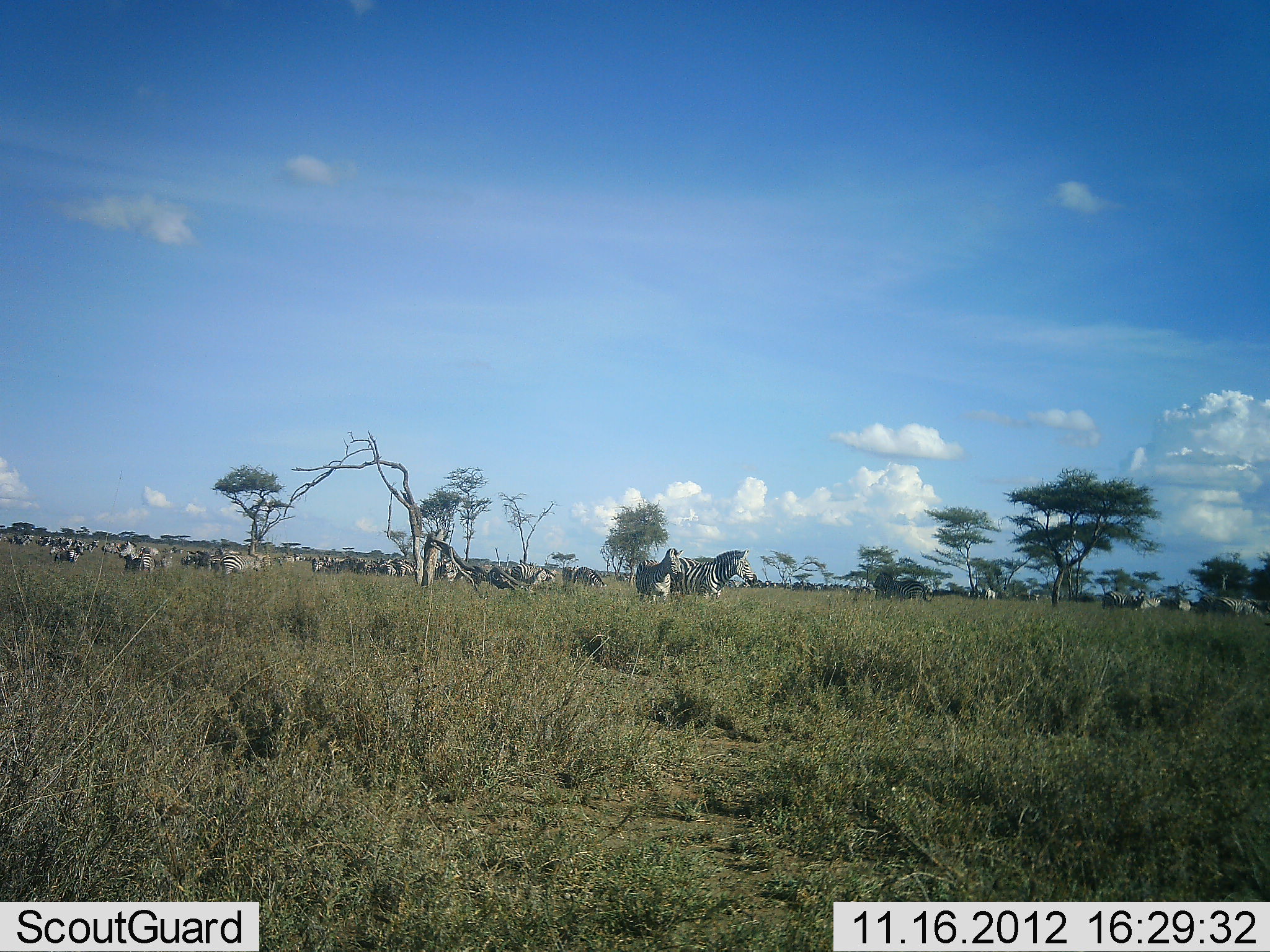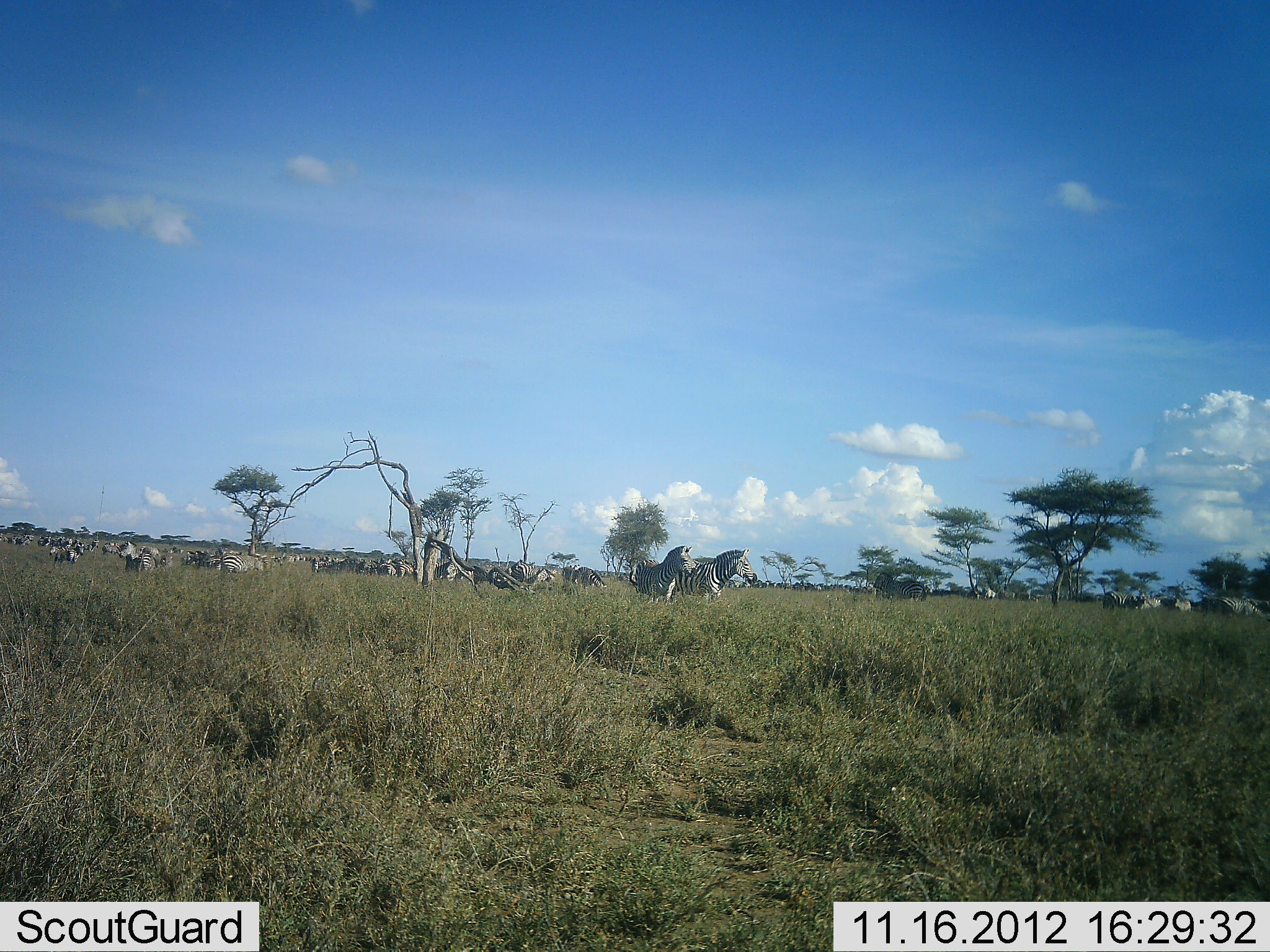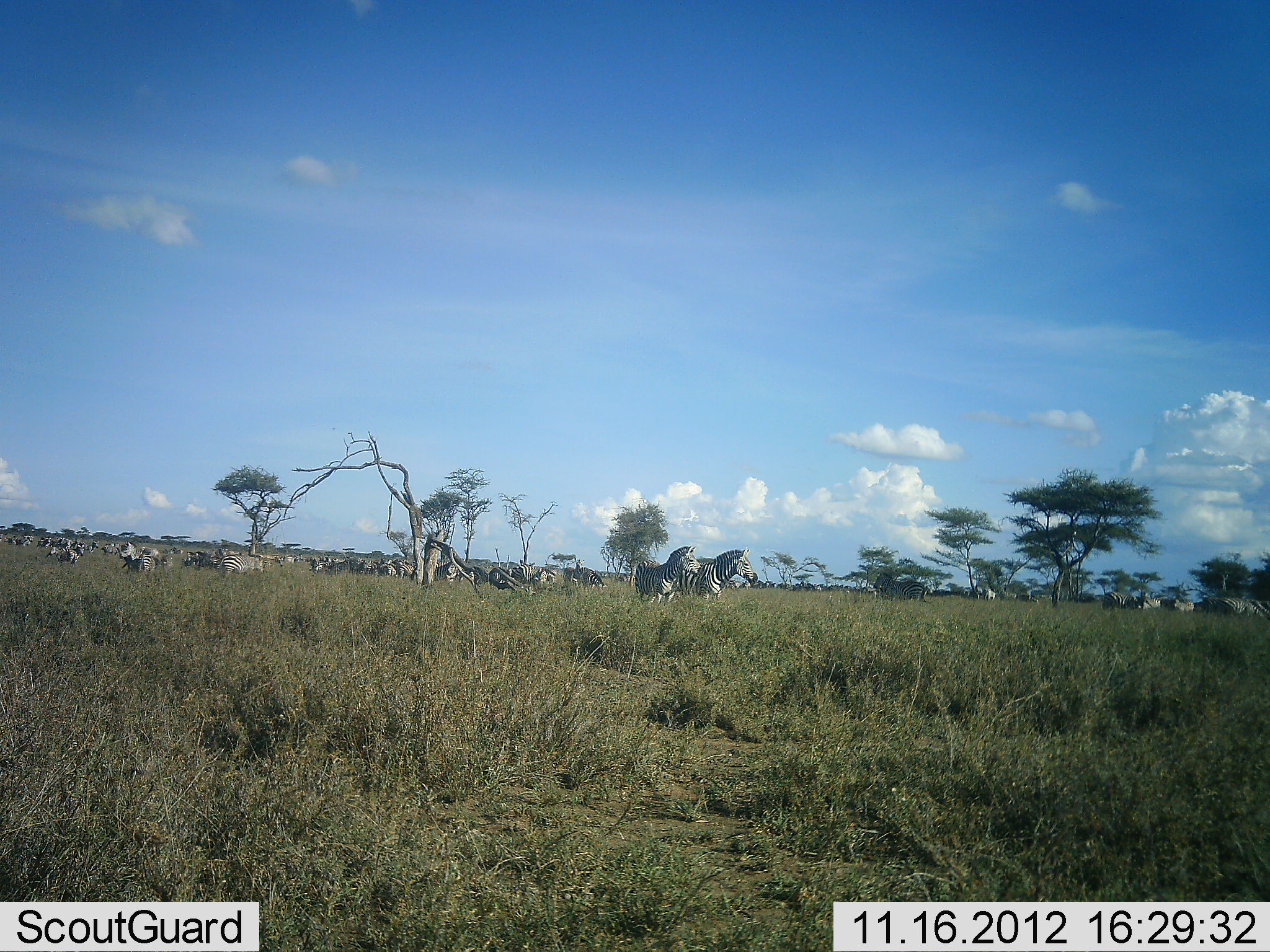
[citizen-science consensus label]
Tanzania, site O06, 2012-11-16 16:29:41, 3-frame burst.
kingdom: Animalia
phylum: Chordata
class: Mammalia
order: Perissodactyla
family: Equidae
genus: Equus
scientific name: Equus quagga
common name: plains zebra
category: zebra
Zebra (plains zebra) (Equus quagga), count 11-50. Behavior (volunteer vote fractions): standing 100%, resting 10%, moving 30%, interacting 0%. Young present (vote fraction): 0%. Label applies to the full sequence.